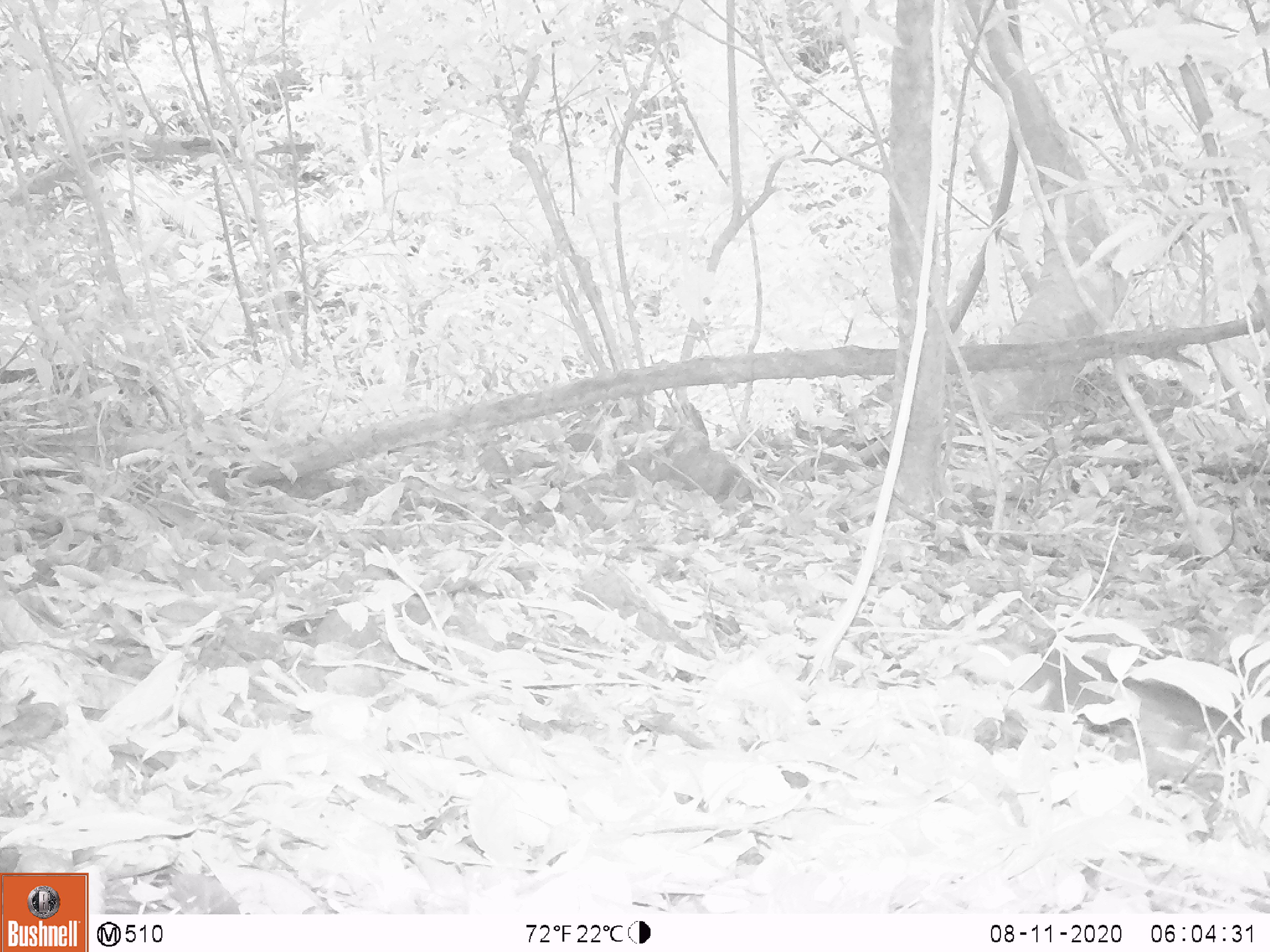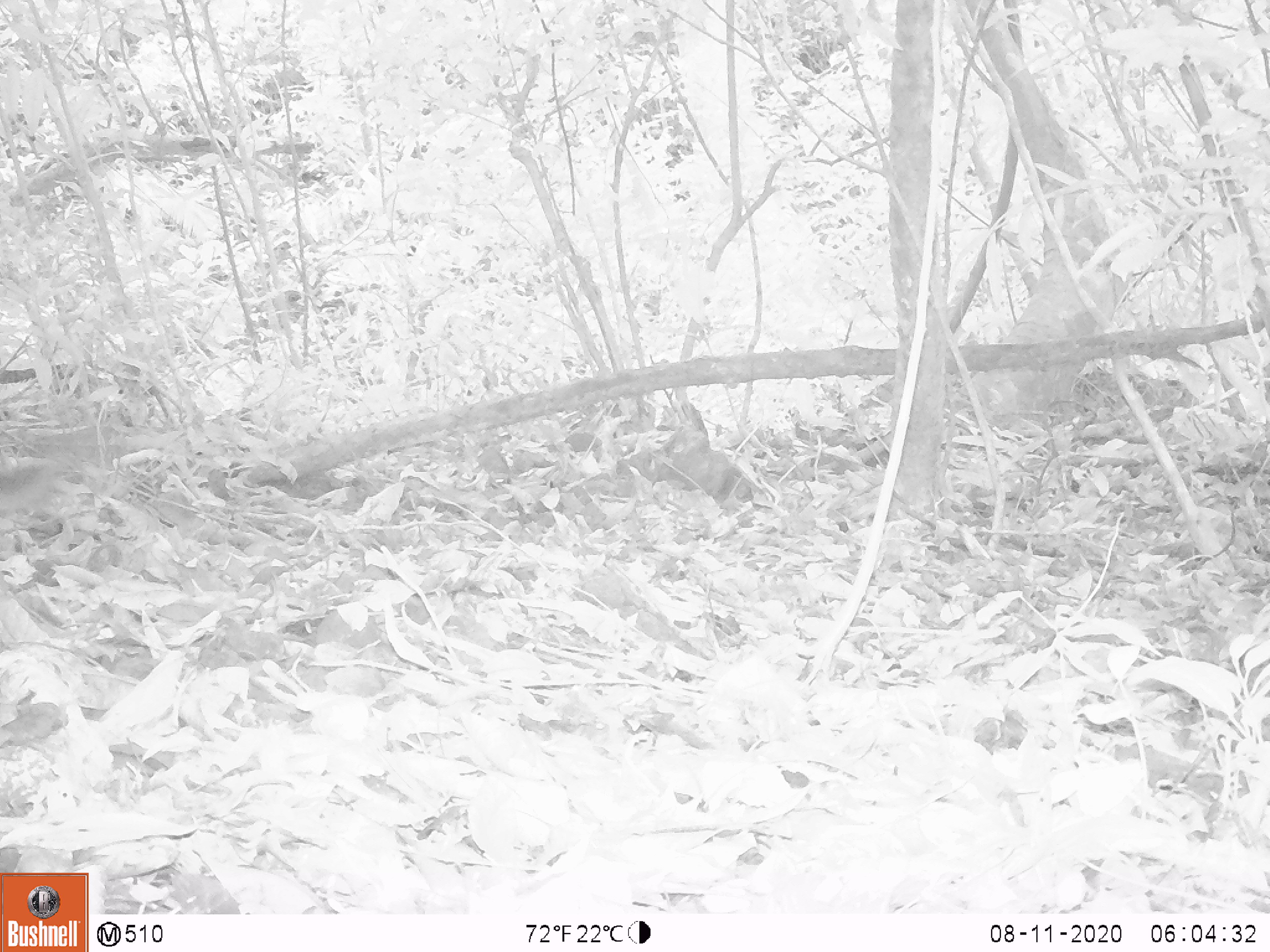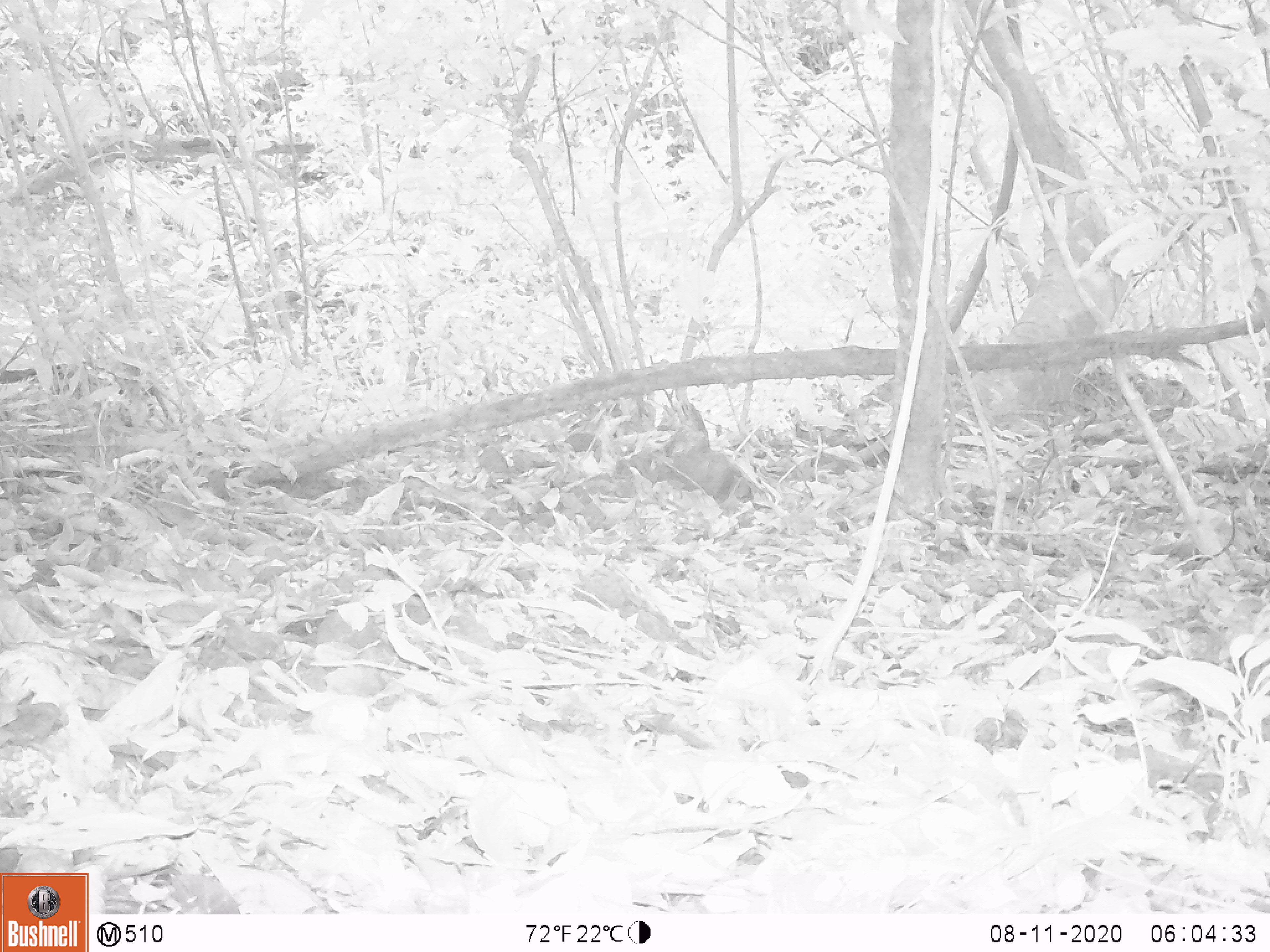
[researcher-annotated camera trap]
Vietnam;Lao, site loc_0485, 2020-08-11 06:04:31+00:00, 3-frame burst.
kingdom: Animalia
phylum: Chordata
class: Mammalia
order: Rodentia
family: Sciuridae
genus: Sciurus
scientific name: Sciurus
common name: squirrel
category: unidentified squirrel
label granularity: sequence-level